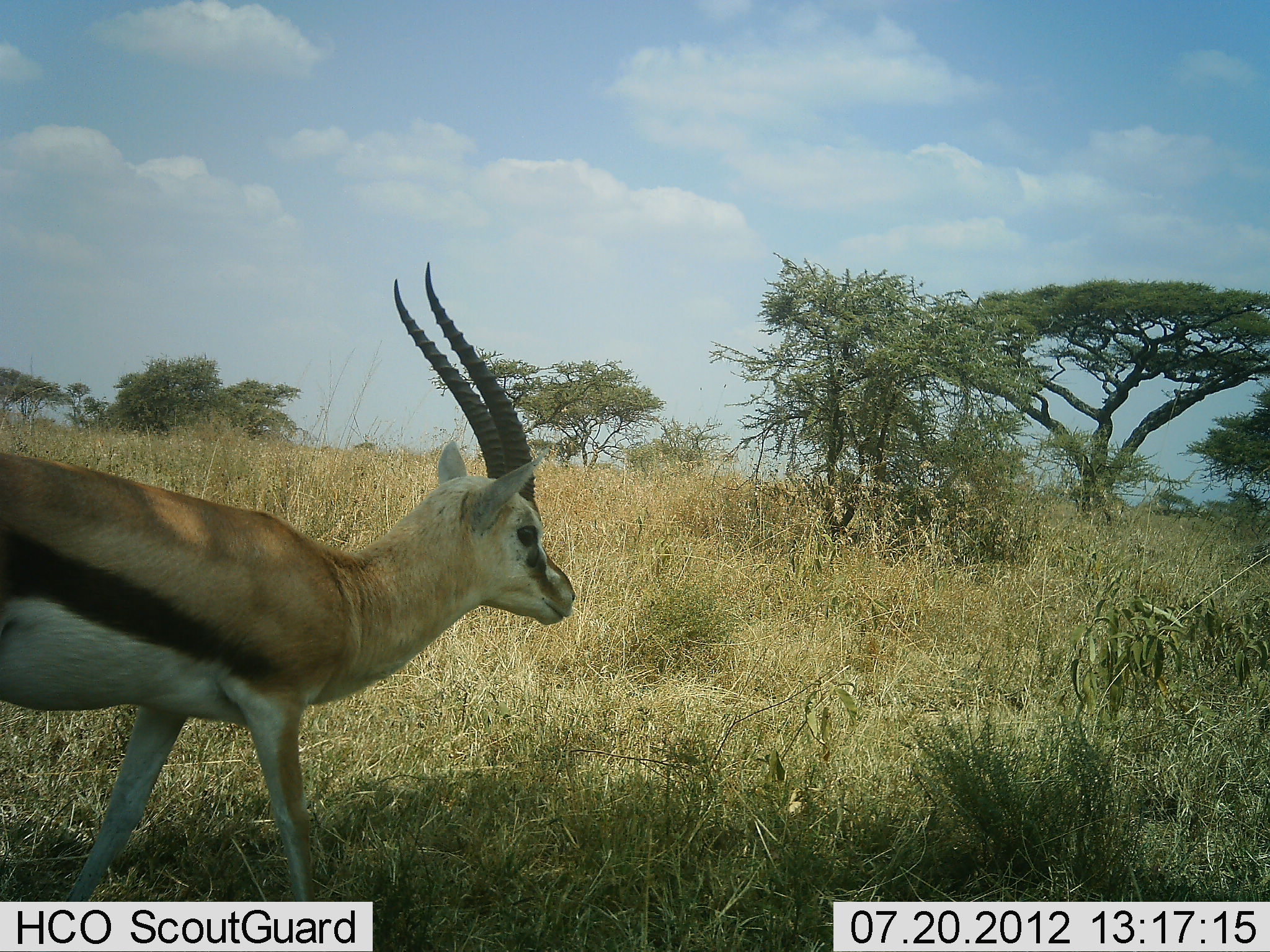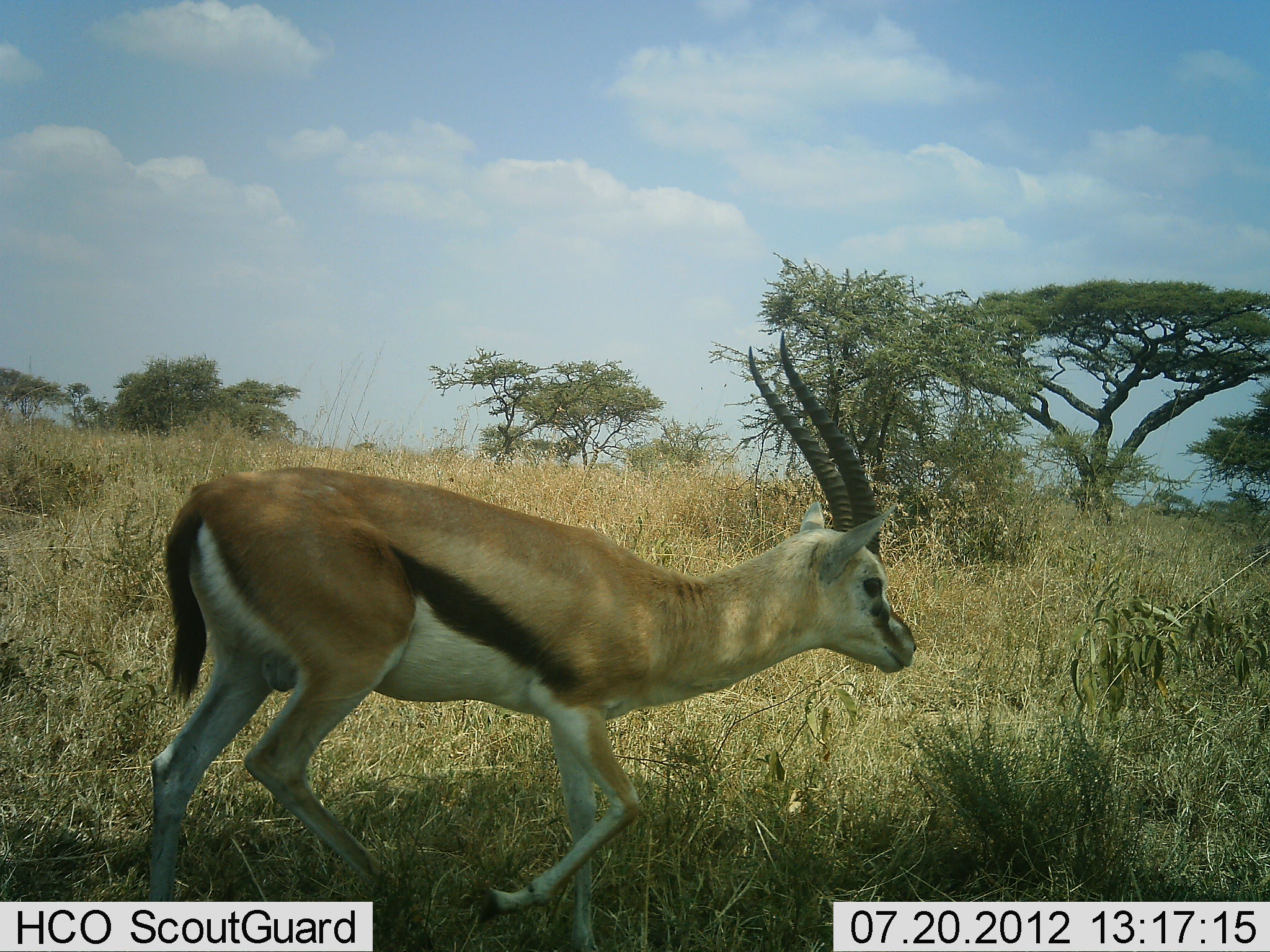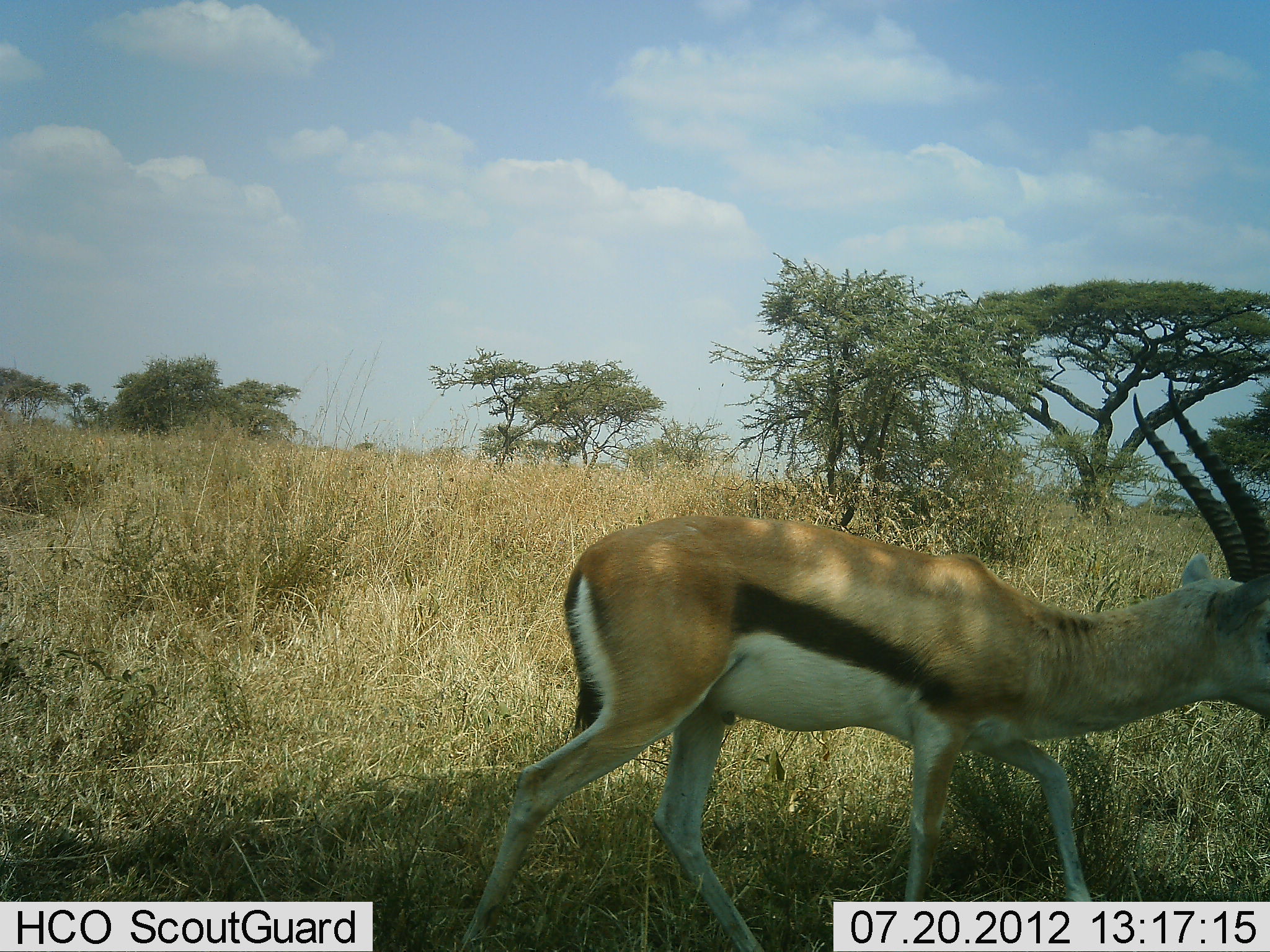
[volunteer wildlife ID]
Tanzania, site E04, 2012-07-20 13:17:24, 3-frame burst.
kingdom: Animalia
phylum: Chordata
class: Mammalia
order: Artiodactyla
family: Bovidae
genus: Eudorcas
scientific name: Eudorcas thomsonii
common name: thomson's gazelle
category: gazellethomsons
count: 1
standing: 0%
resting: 0%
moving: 100%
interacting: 0%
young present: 0%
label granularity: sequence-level